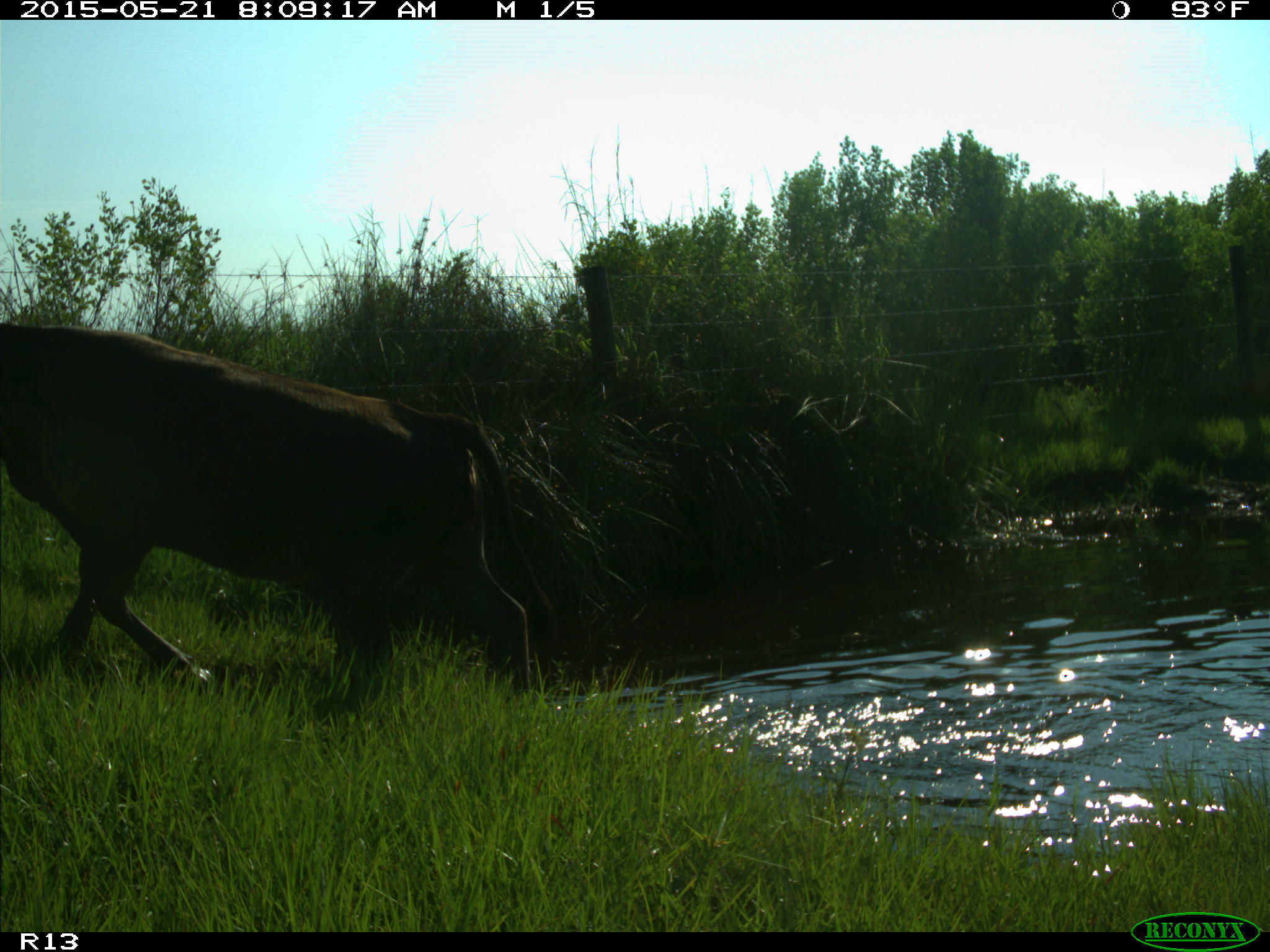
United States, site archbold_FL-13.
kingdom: Animalia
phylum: Chordata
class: Mammalia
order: Artiodactyla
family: Bovidae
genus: Bos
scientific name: Bos taurus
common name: domestic cow